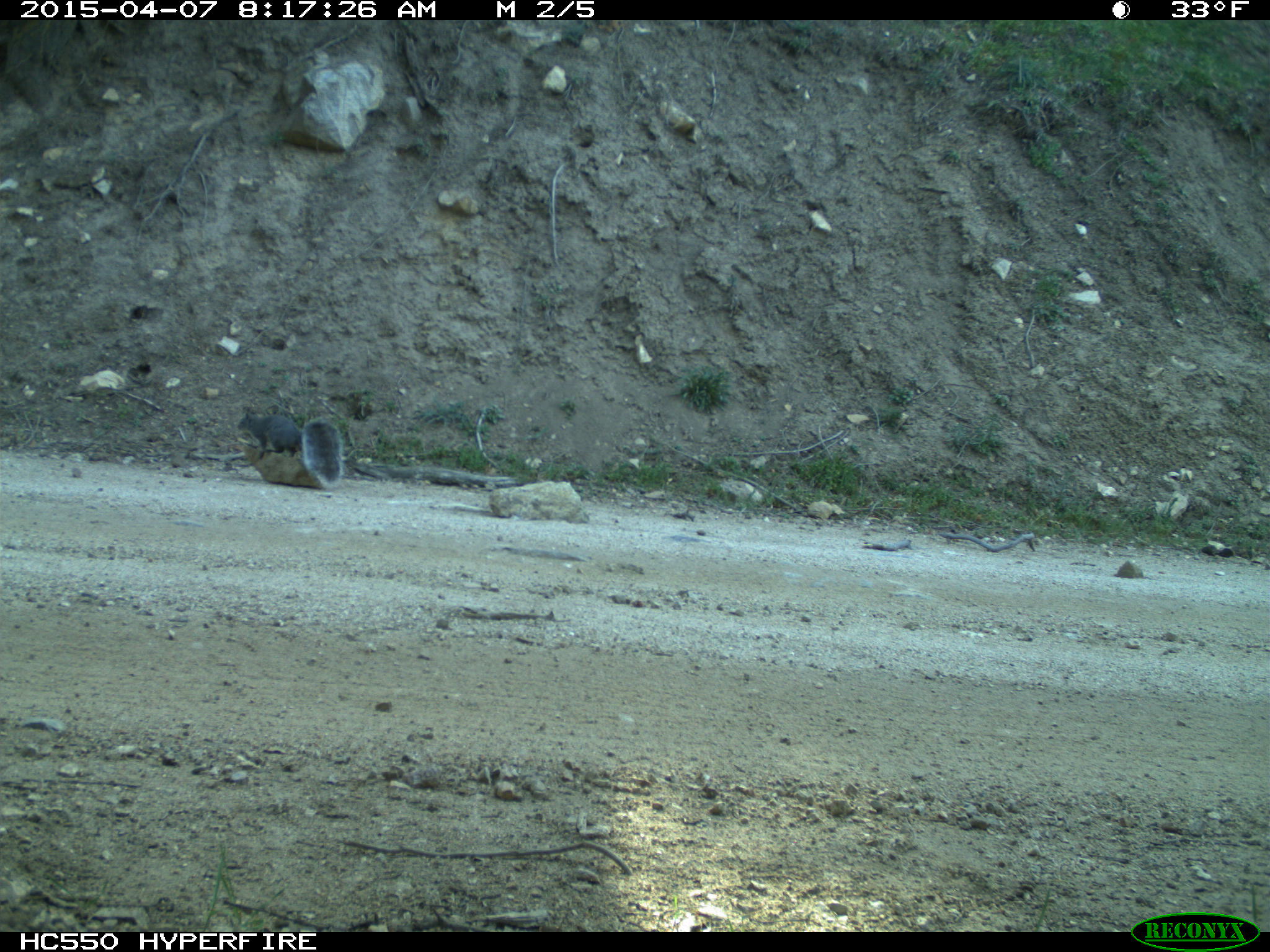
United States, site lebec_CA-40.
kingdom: Animalia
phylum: Chordata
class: Mammalia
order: Rodentia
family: Sciuridae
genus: Sciurus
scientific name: Sciurus carolinensis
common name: eastern gray squirrel